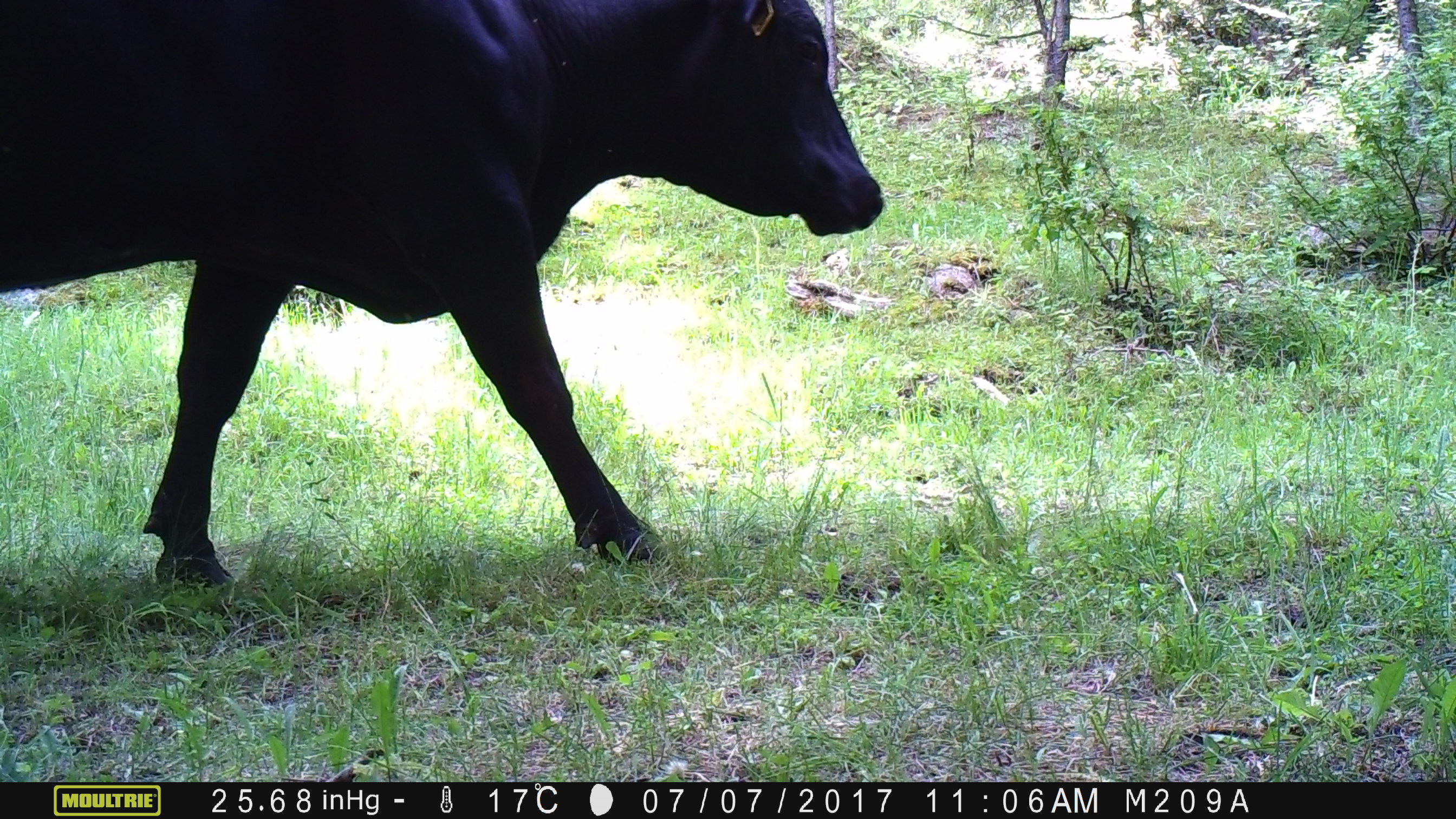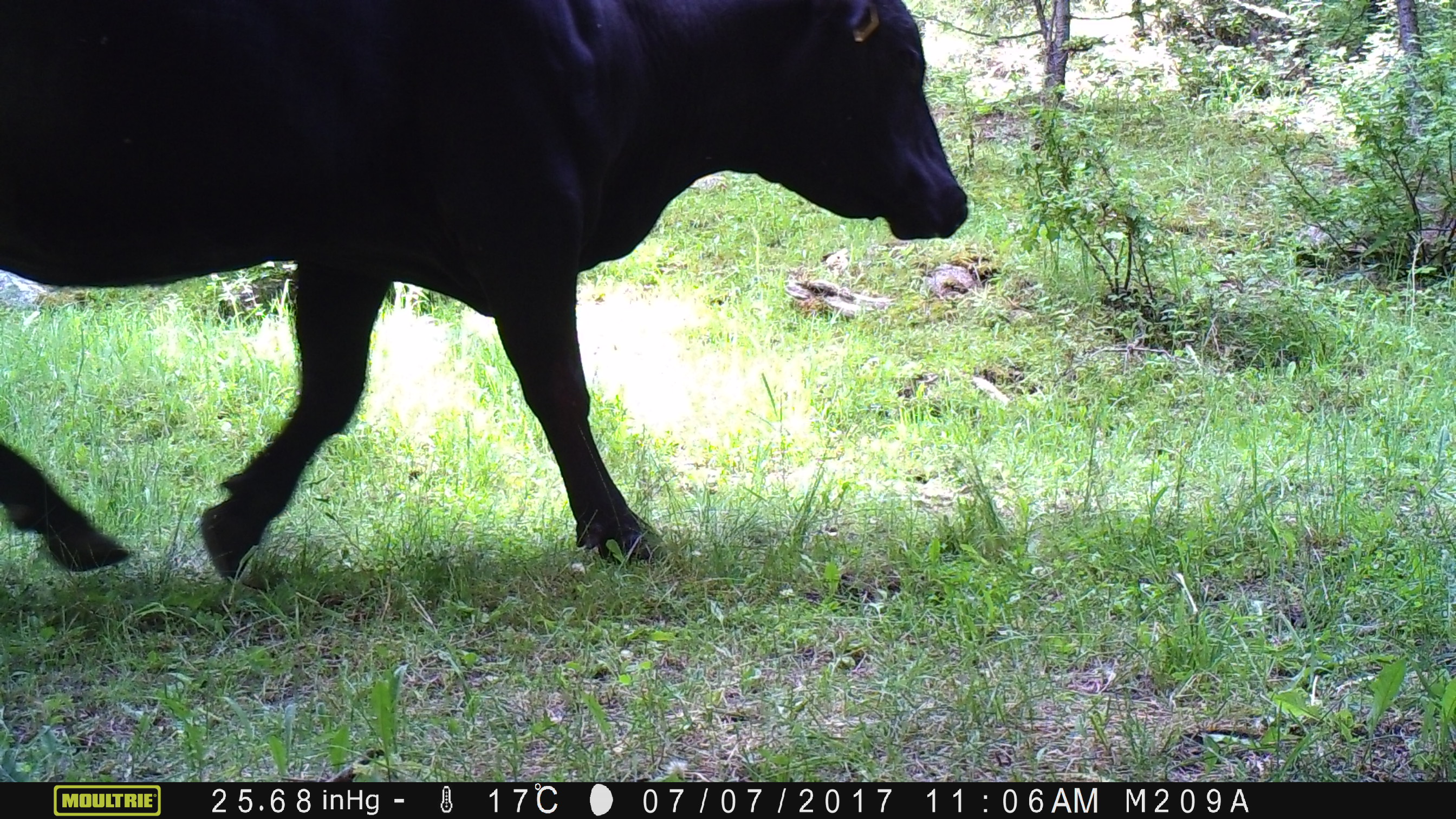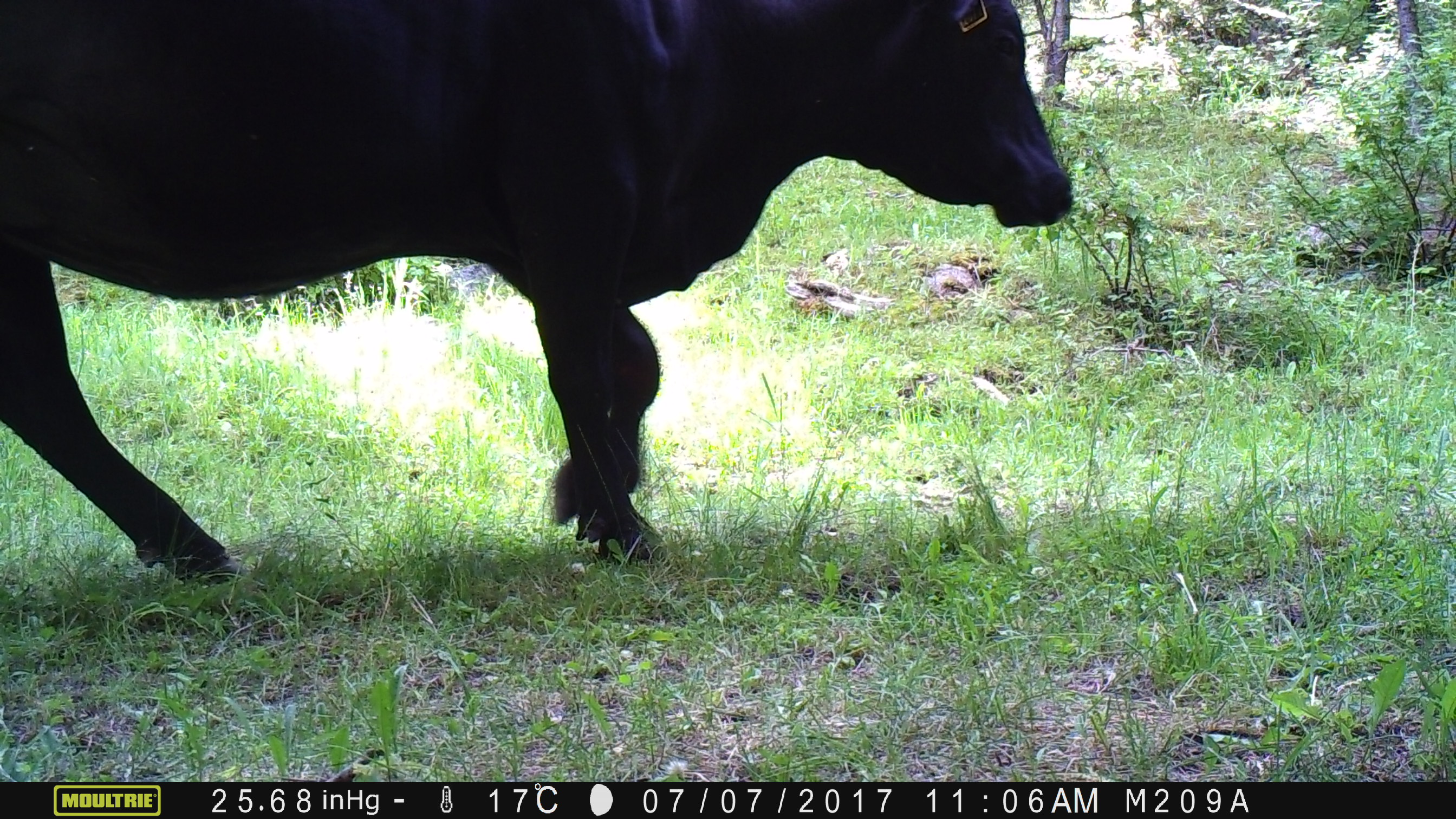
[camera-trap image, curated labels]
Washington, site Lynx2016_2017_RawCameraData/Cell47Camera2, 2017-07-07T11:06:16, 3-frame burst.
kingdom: Animalia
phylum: Chordata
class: Mammalia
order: Artiodactyla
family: Bovidae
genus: Bos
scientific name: Bos taurus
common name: domestic cattle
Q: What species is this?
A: Domestic cattle (Bos taurus).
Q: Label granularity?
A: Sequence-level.